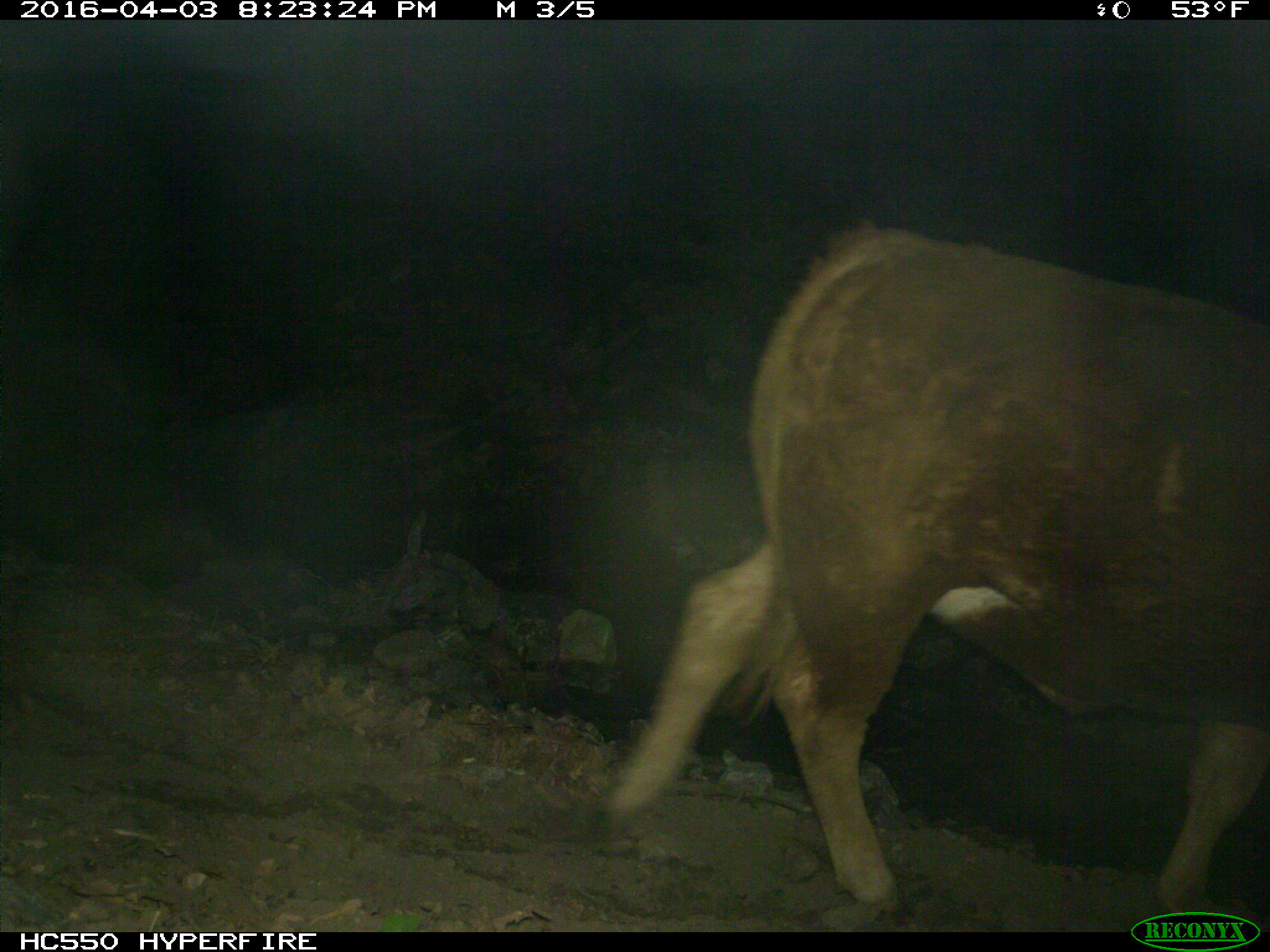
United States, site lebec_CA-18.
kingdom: Animalia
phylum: Chordata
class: Mammalia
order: Artiodactyla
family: Bovidae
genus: Bos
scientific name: Bos taurus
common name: domestic cow